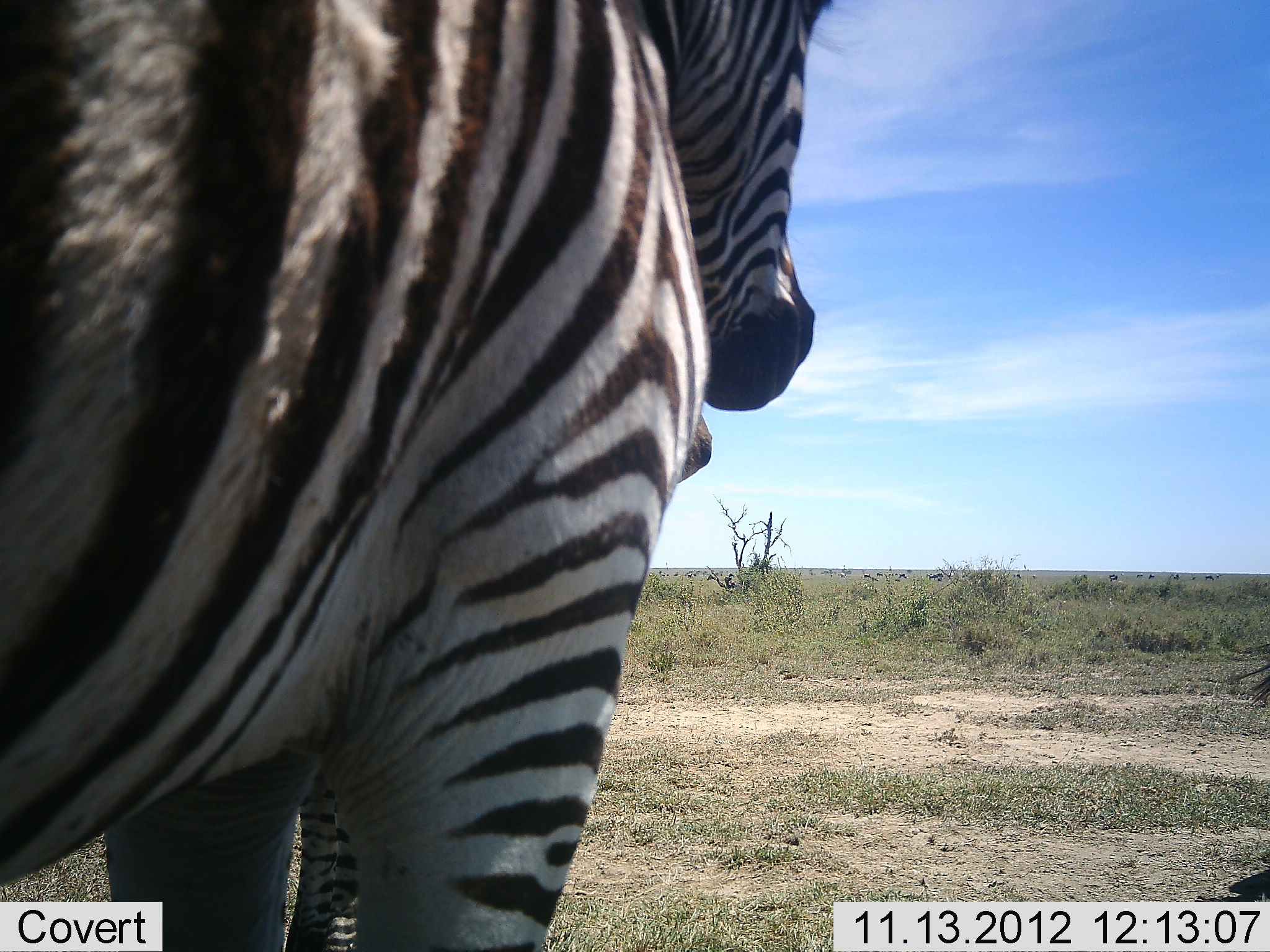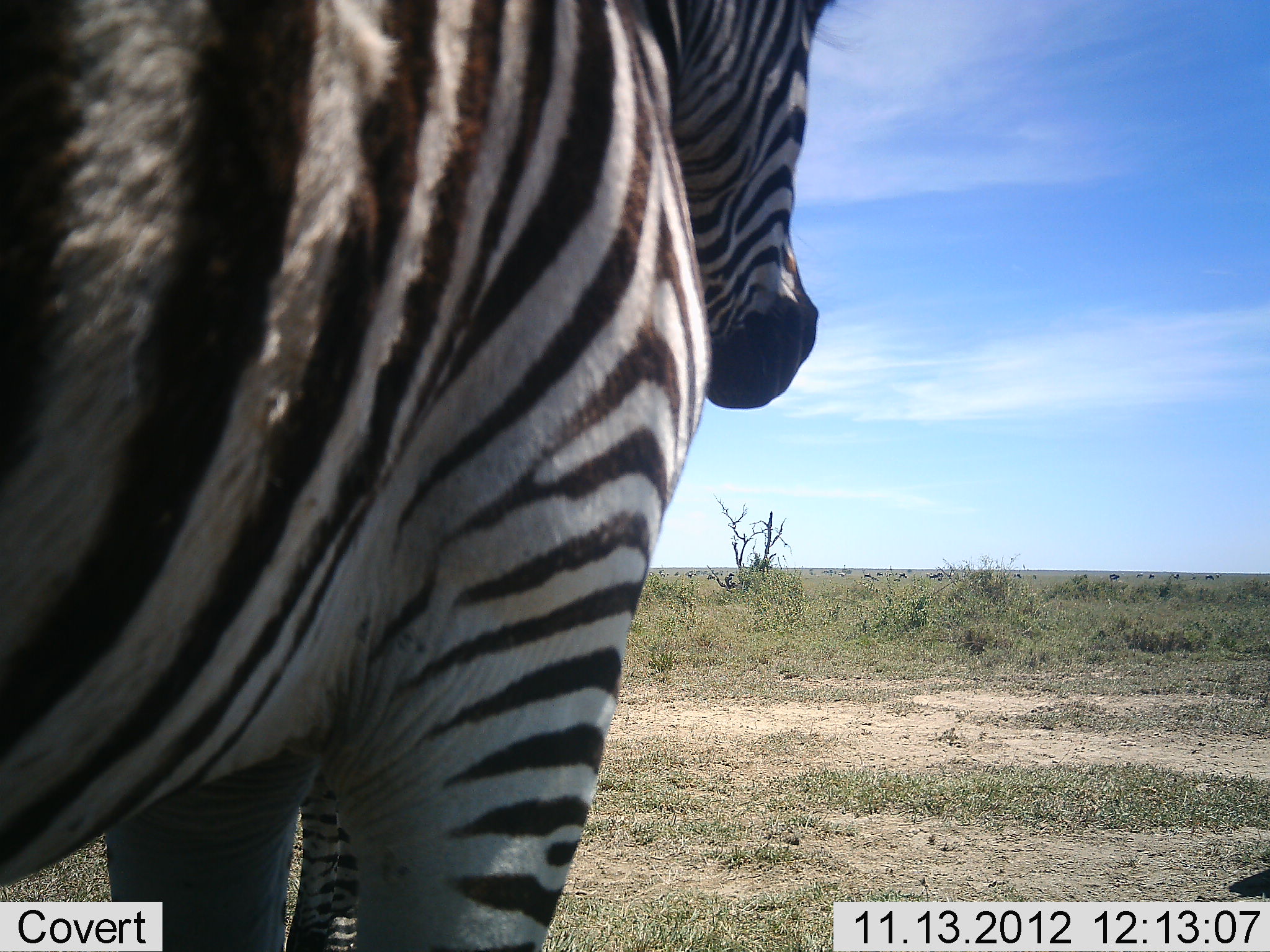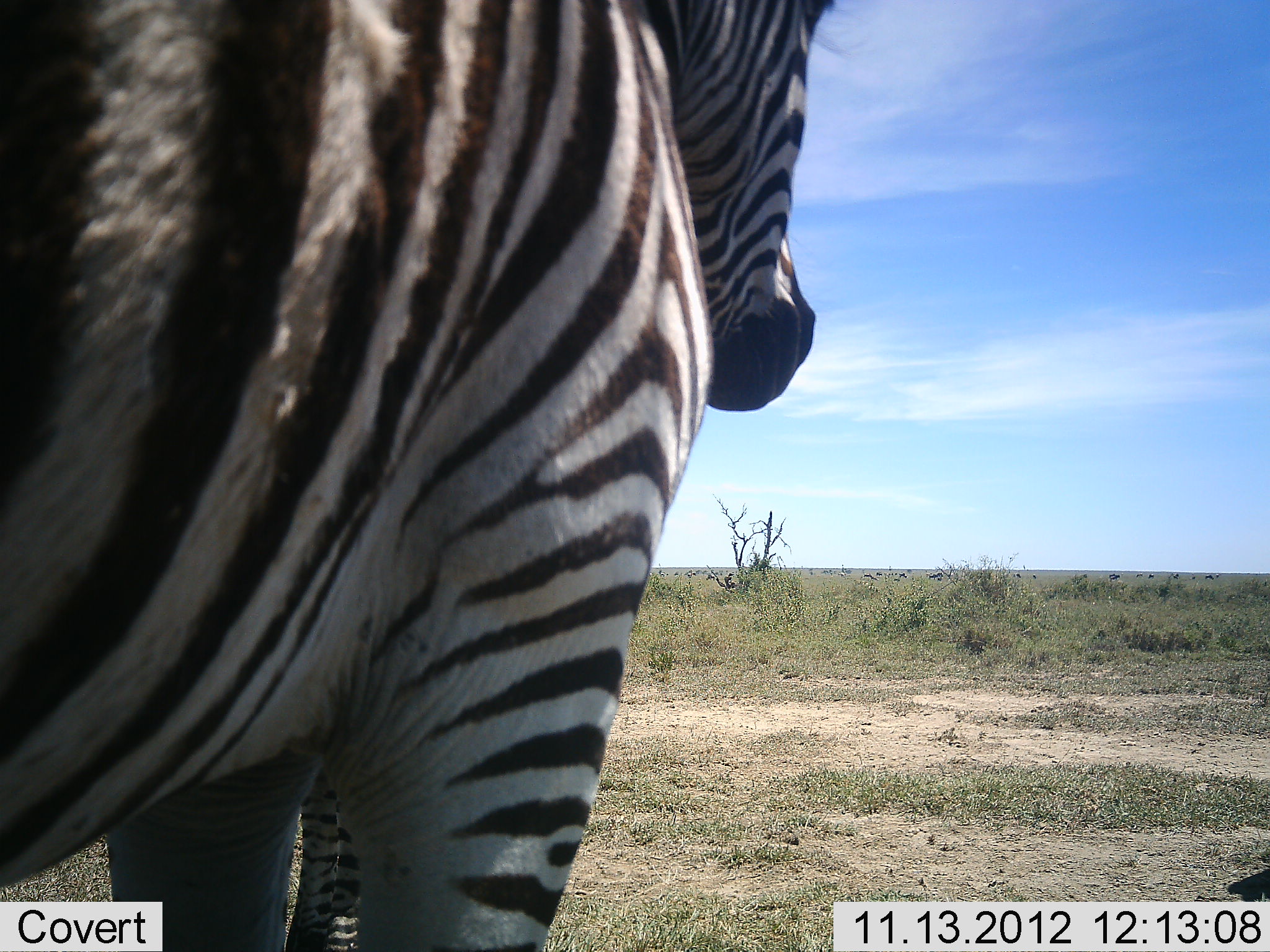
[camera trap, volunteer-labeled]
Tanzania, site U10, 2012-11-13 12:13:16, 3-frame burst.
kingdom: Animalia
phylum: Chordata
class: Mammalia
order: Perissodactyla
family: Equidae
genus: Equus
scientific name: Equus quagga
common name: plains zebra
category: zebra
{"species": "zebra (plains zebra) (Equus quagga)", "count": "2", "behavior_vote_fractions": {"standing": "100%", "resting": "0%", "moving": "0%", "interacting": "0%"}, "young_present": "0%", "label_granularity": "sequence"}